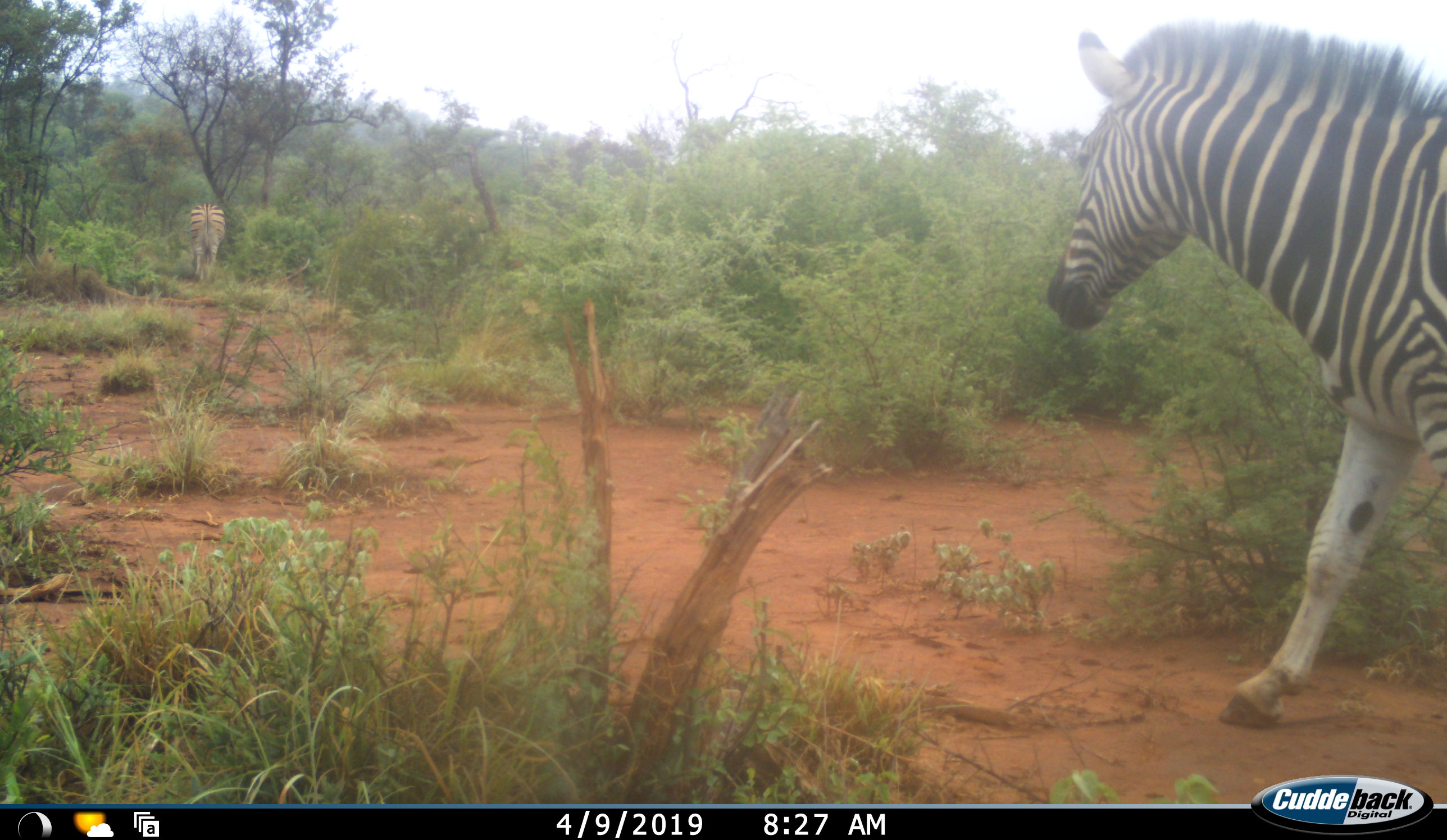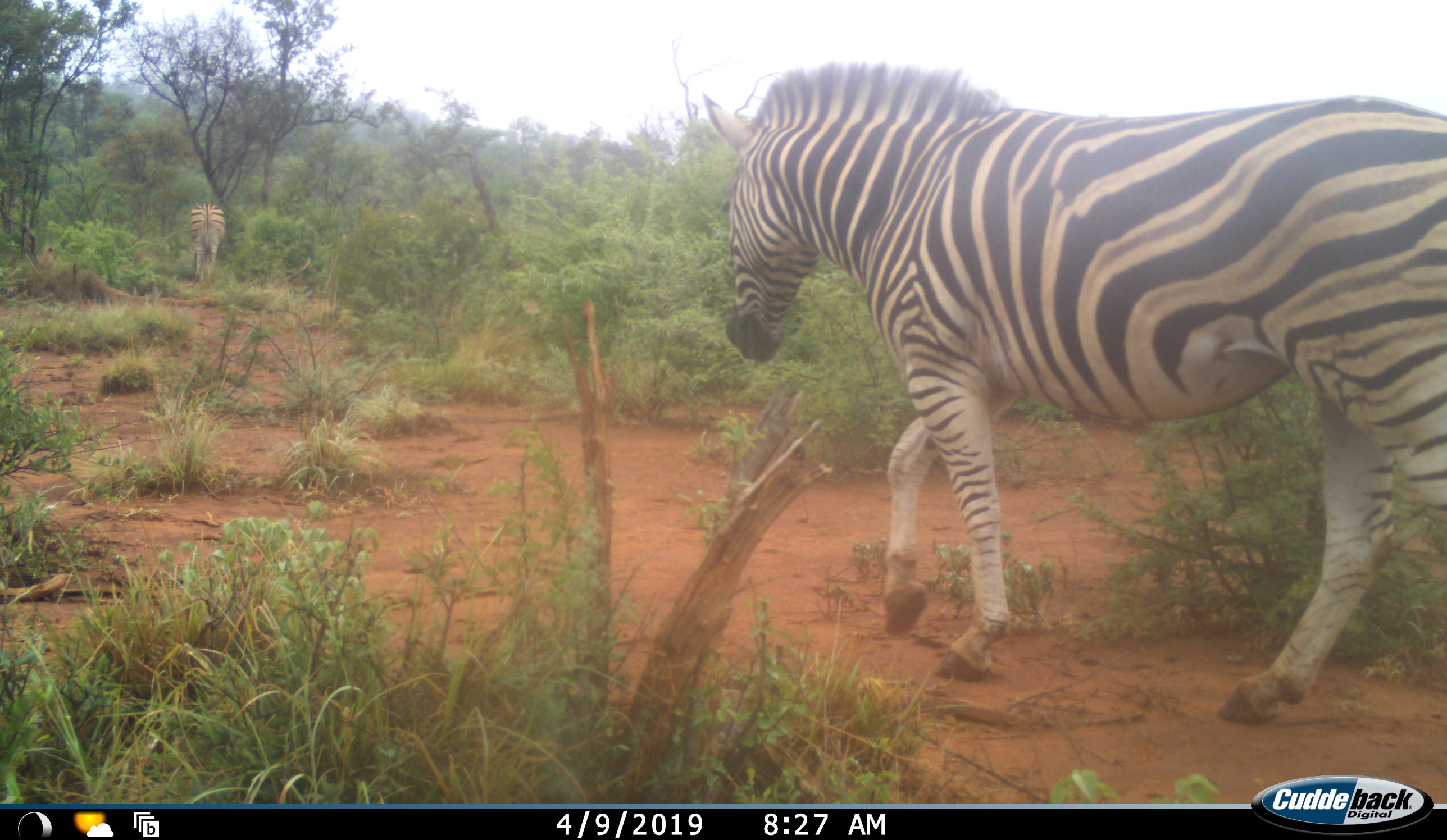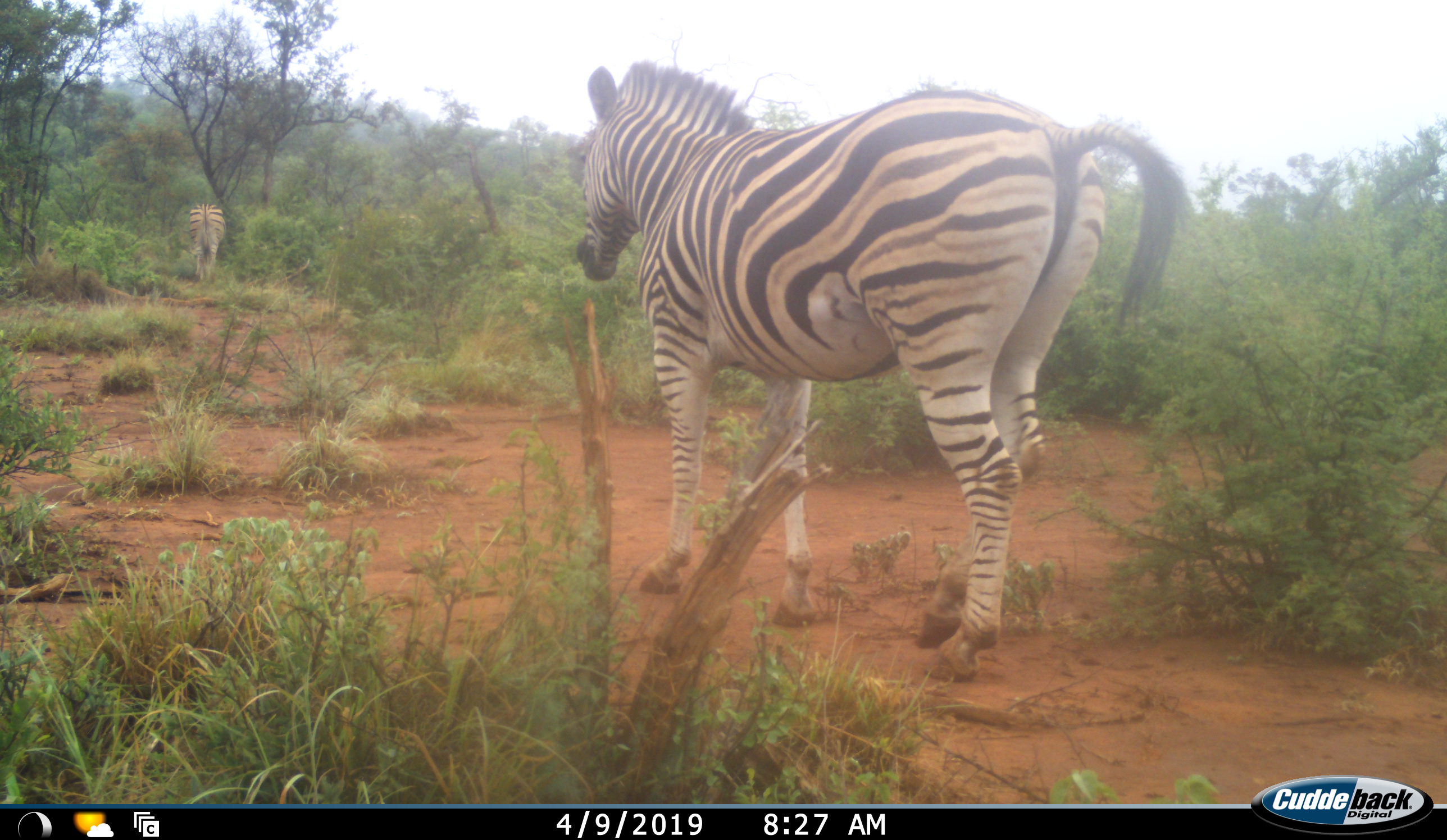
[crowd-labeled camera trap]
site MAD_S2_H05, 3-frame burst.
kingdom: Animalia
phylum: Chordata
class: Mammalia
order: Perissodactyla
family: Equidae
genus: Equus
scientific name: Equus quagga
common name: plains zebra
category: zebraplains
Zebraplains (plains zebra) (Equus quagga), count 2. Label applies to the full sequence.